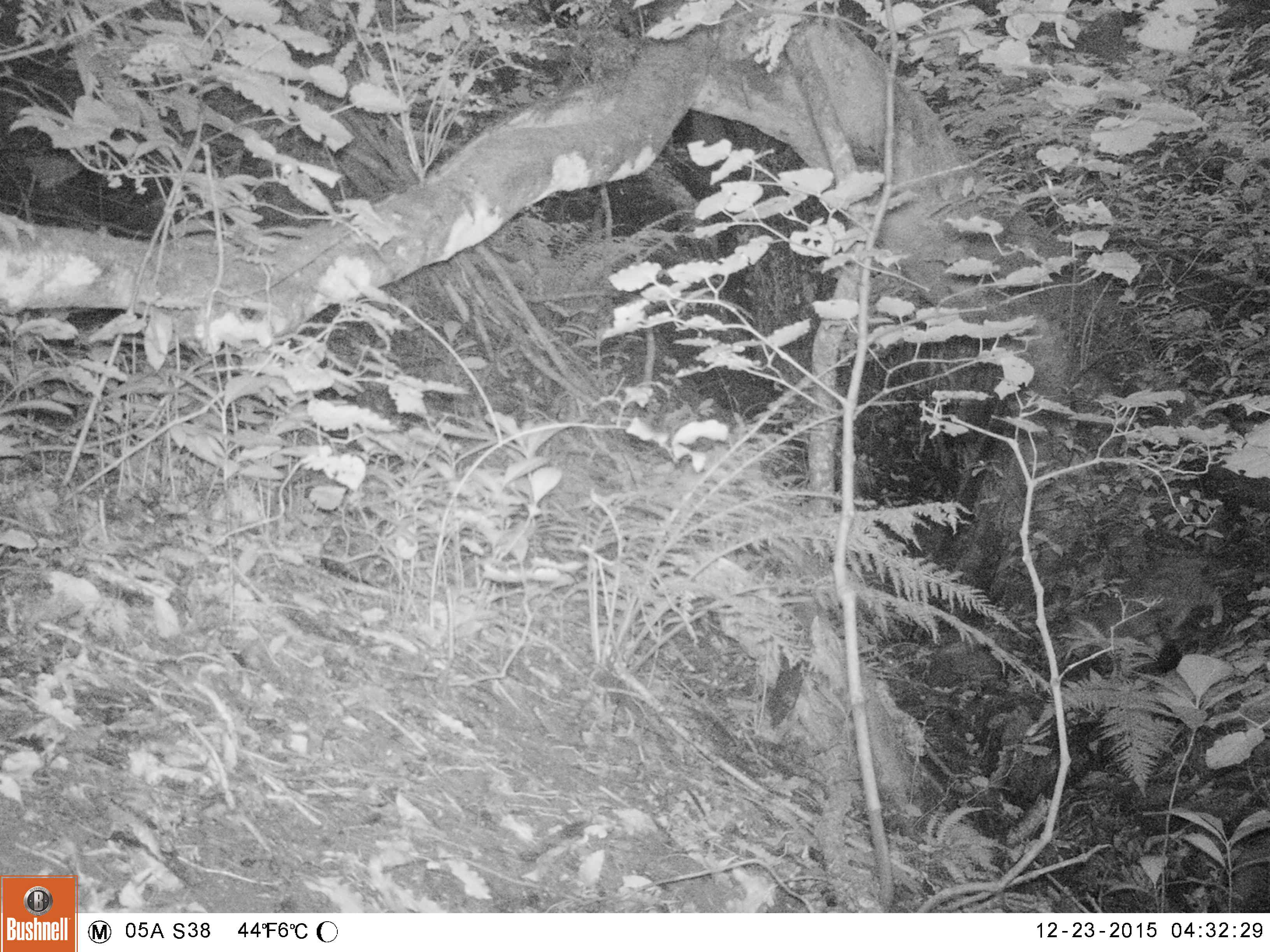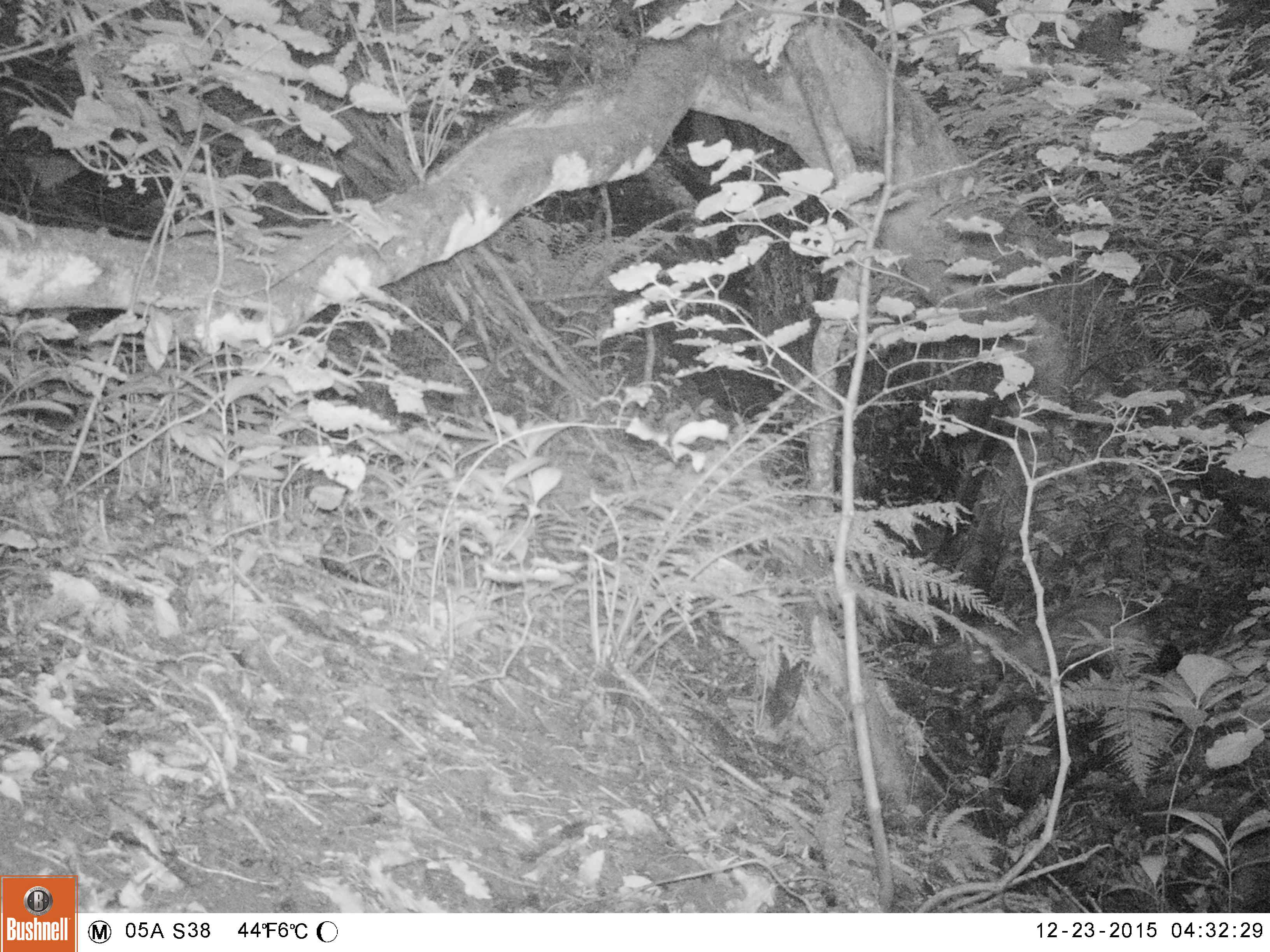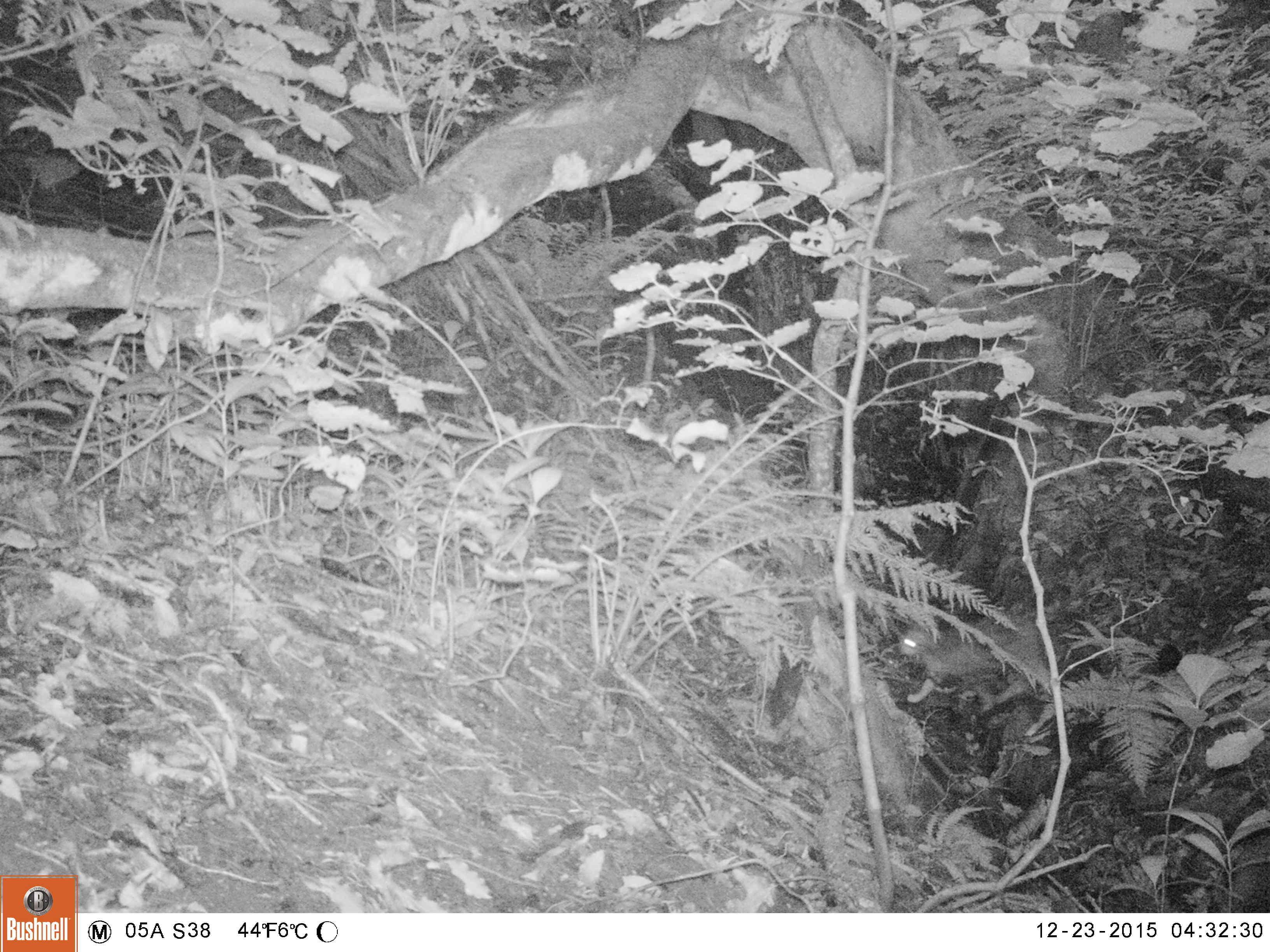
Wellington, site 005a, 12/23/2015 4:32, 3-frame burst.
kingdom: Animalia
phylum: Chordata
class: Mammalia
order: Carnivora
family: Felidae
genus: Felis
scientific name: Felis catus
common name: cat